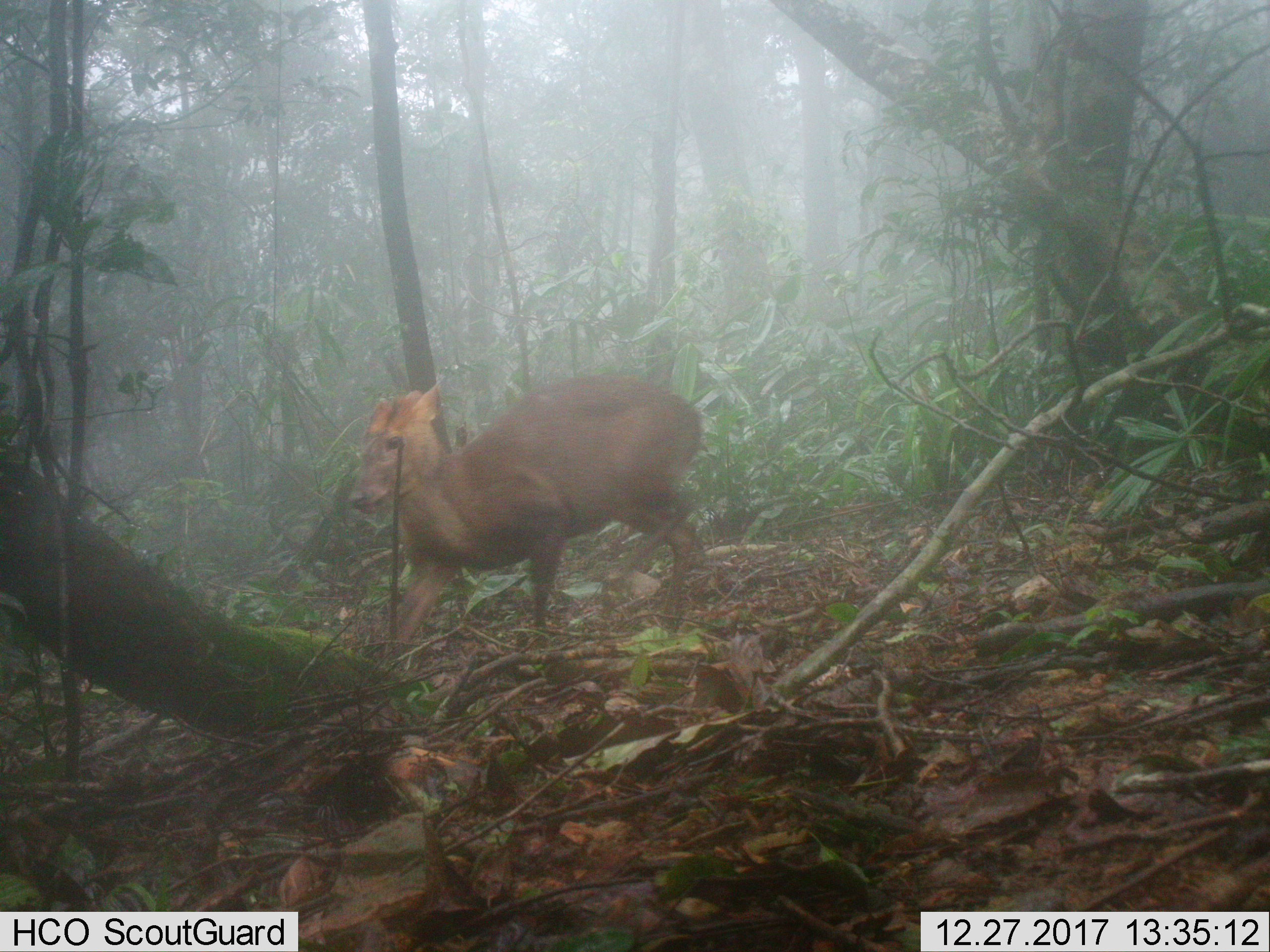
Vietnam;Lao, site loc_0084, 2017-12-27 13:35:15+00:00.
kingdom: Animalia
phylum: Chordata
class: Mammalia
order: Artiodactyla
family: Cervidae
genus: Muntiacus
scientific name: Muntiacus rooseveltorum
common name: roosevelt's muntjac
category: roosevelts muntjac group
Roosevelts muntjac group (roosevelt's muntjac) (Muntiacus rooseveltorum). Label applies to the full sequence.